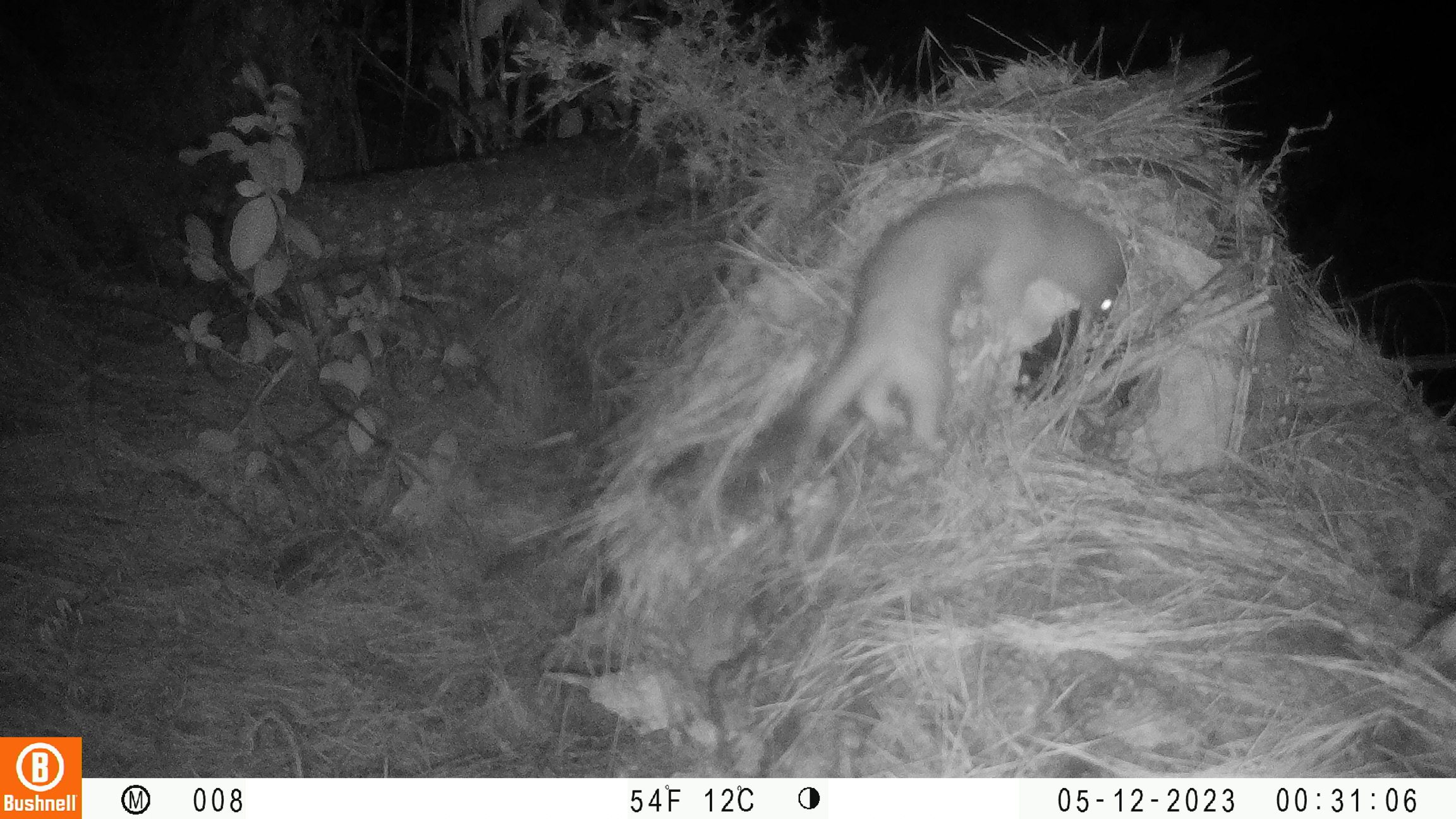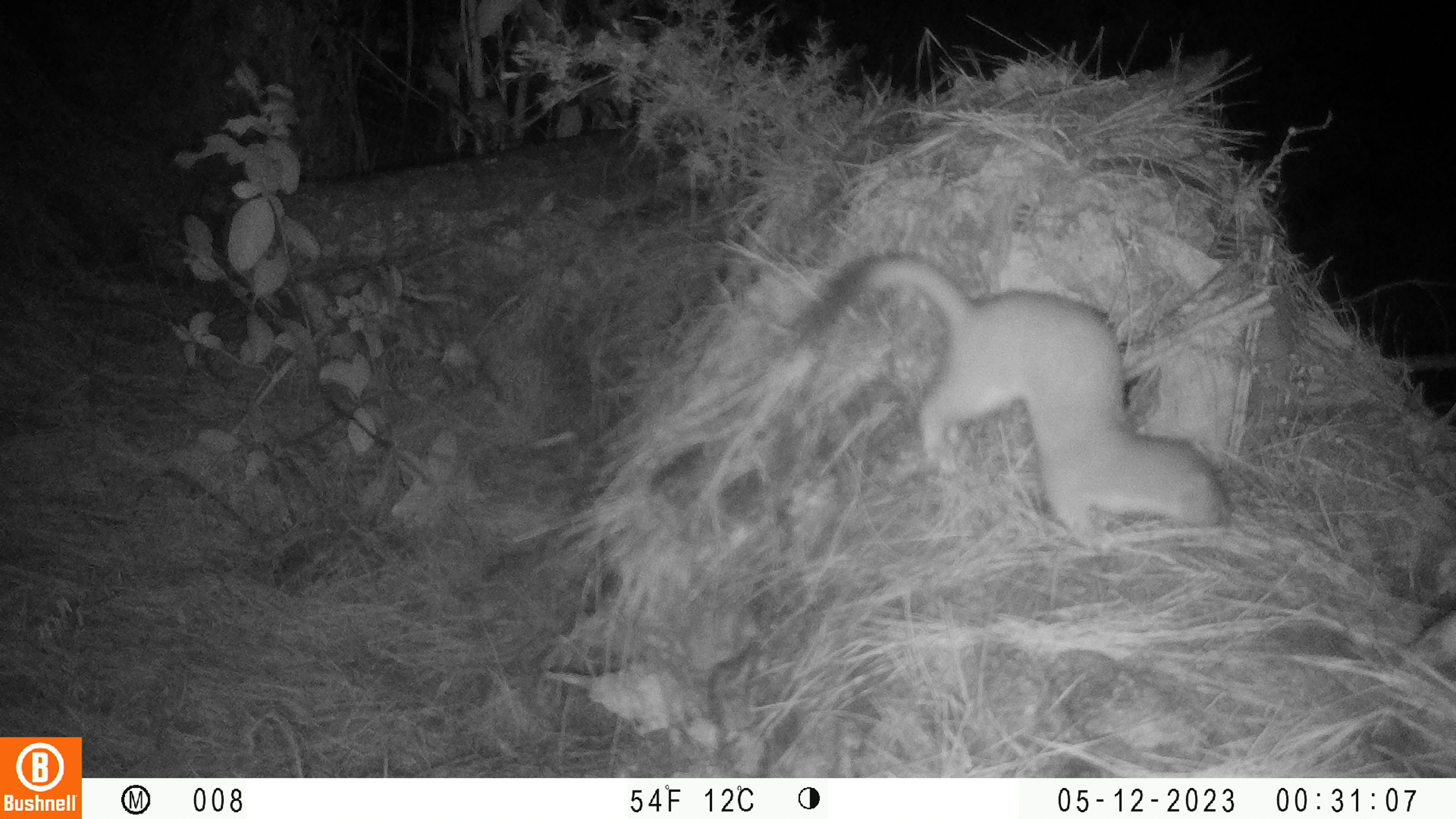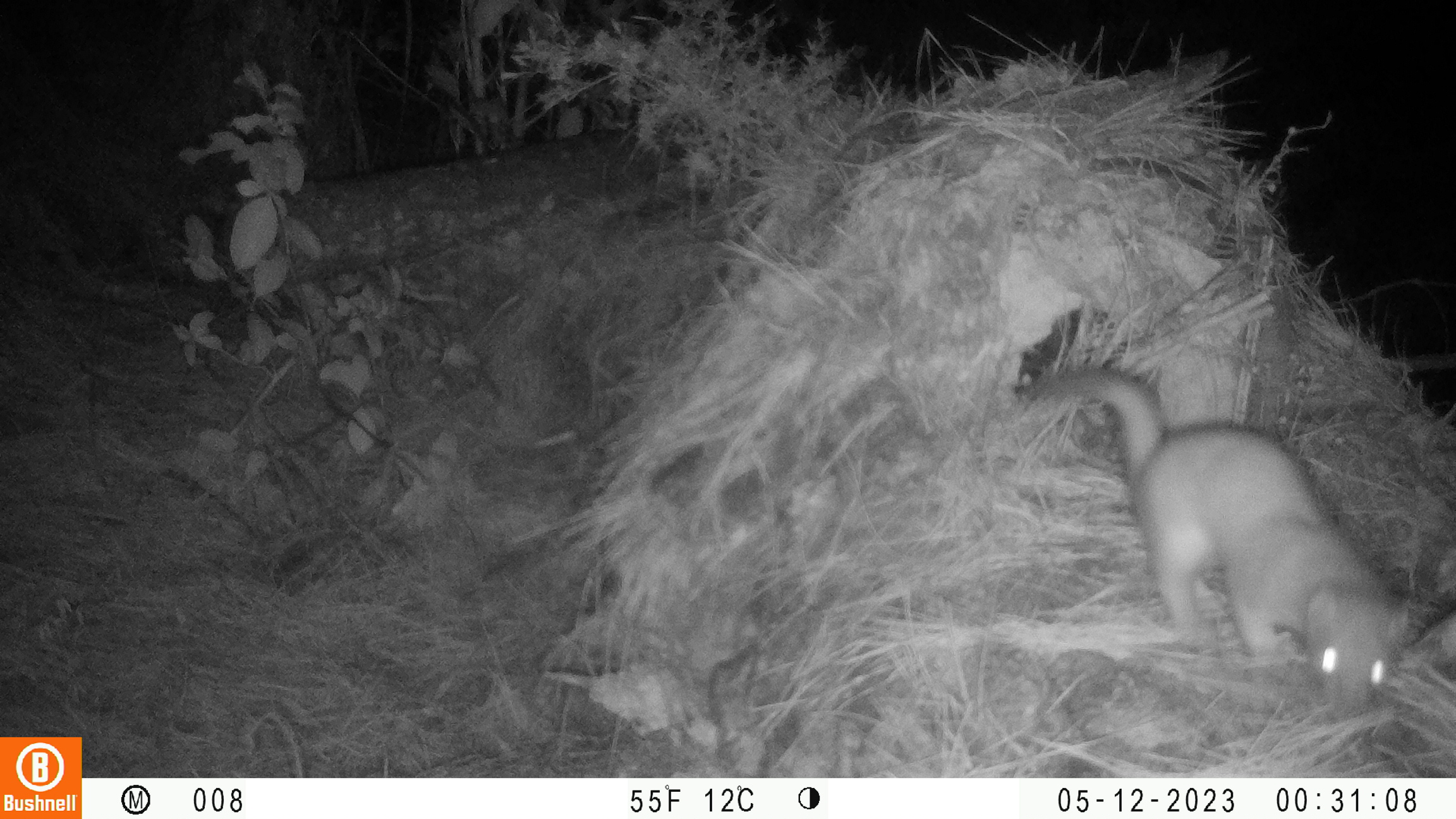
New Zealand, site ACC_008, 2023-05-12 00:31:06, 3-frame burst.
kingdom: Animalia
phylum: Chordata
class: Mammalia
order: Carnivora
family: Mustelidae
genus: Mustela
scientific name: Mustela erminea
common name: stoat